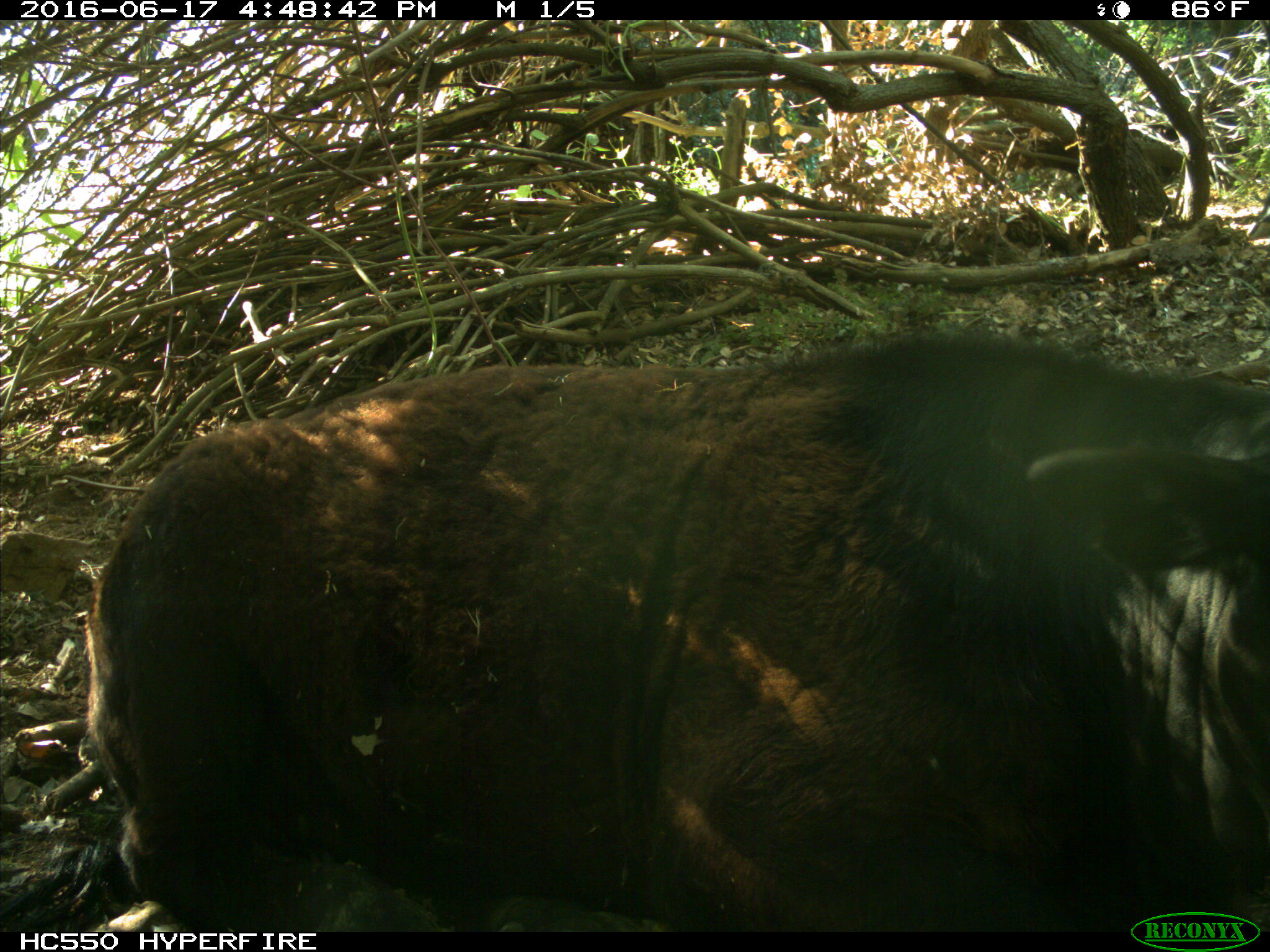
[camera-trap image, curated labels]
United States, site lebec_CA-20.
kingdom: Animalia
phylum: Chordata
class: Mammalia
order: Artiodactyla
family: Bovidae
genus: Bos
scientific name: Bos taurus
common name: domestic cow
Bos taurus (domestic cow).